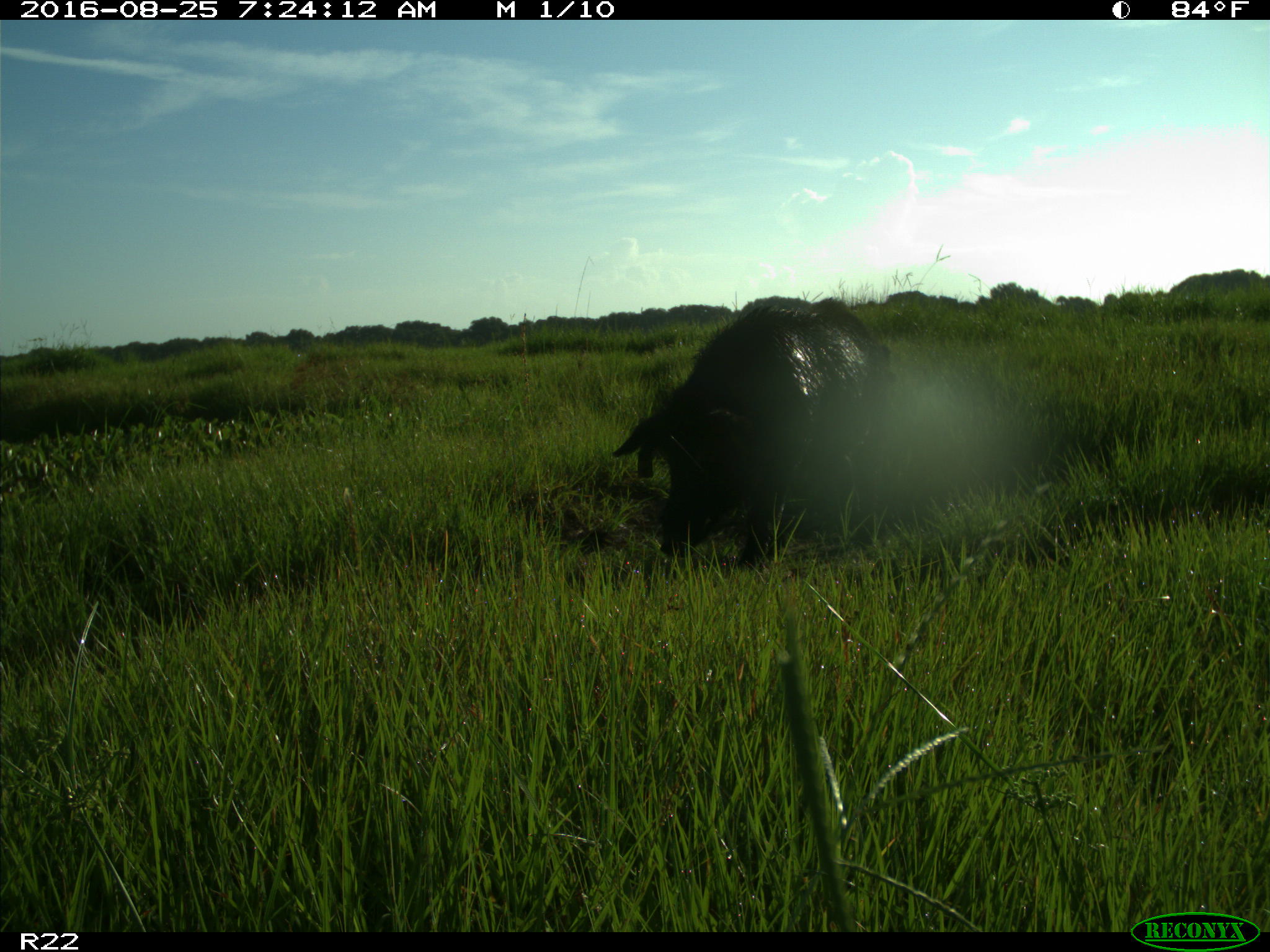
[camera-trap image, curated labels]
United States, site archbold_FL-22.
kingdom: Animalia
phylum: Chordata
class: Mammalia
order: Artiodactyla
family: Suidae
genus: Sus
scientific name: Sus scrofa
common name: wild boar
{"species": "Sus scrofa (wild boar)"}